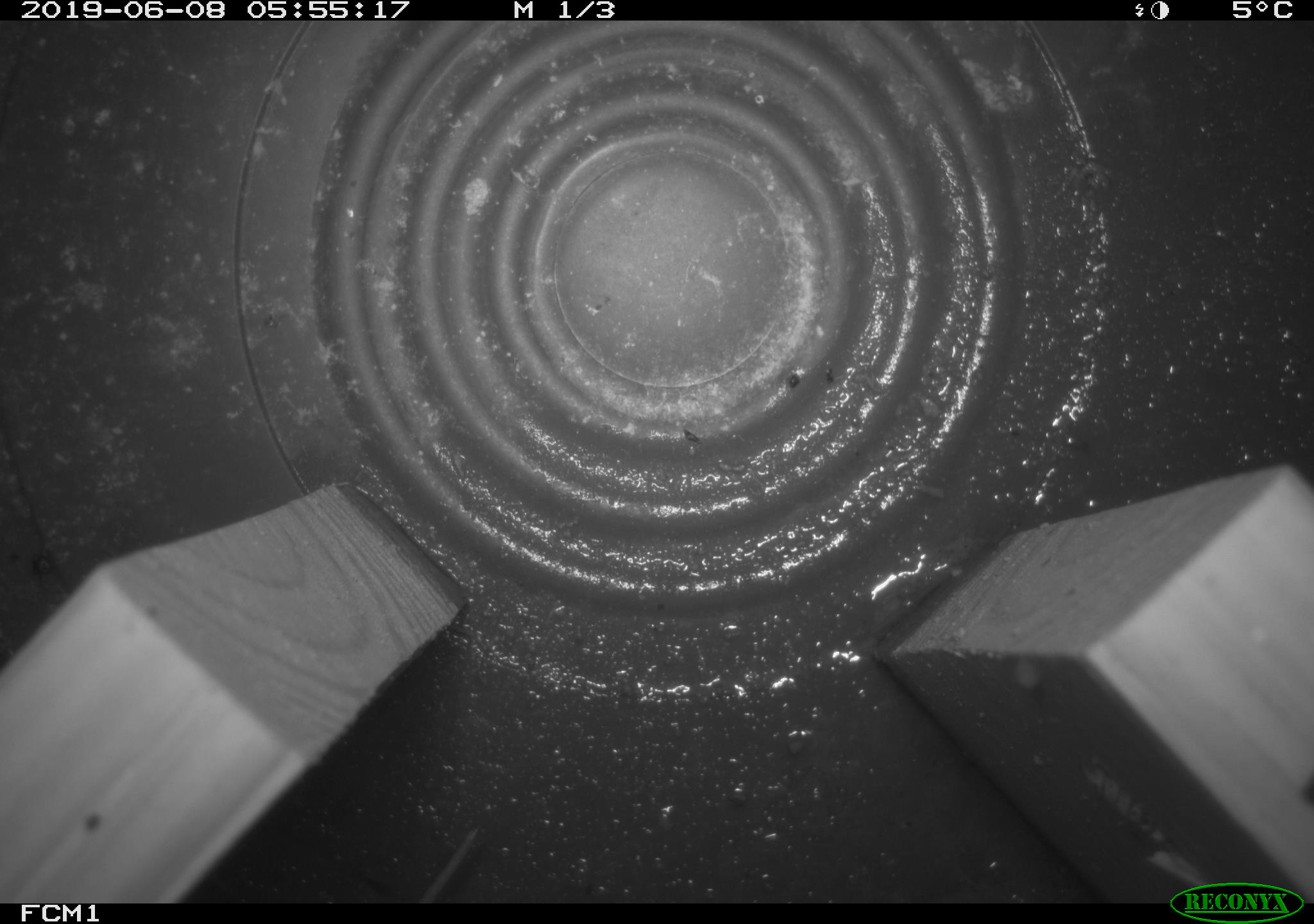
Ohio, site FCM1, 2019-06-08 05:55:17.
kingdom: Animalia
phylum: Chordata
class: Mammalia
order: Eulipotyphla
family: Soricidae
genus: Sorex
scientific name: Sorex cinereus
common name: masked shrew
Masked shrew (Sorex cinereus).